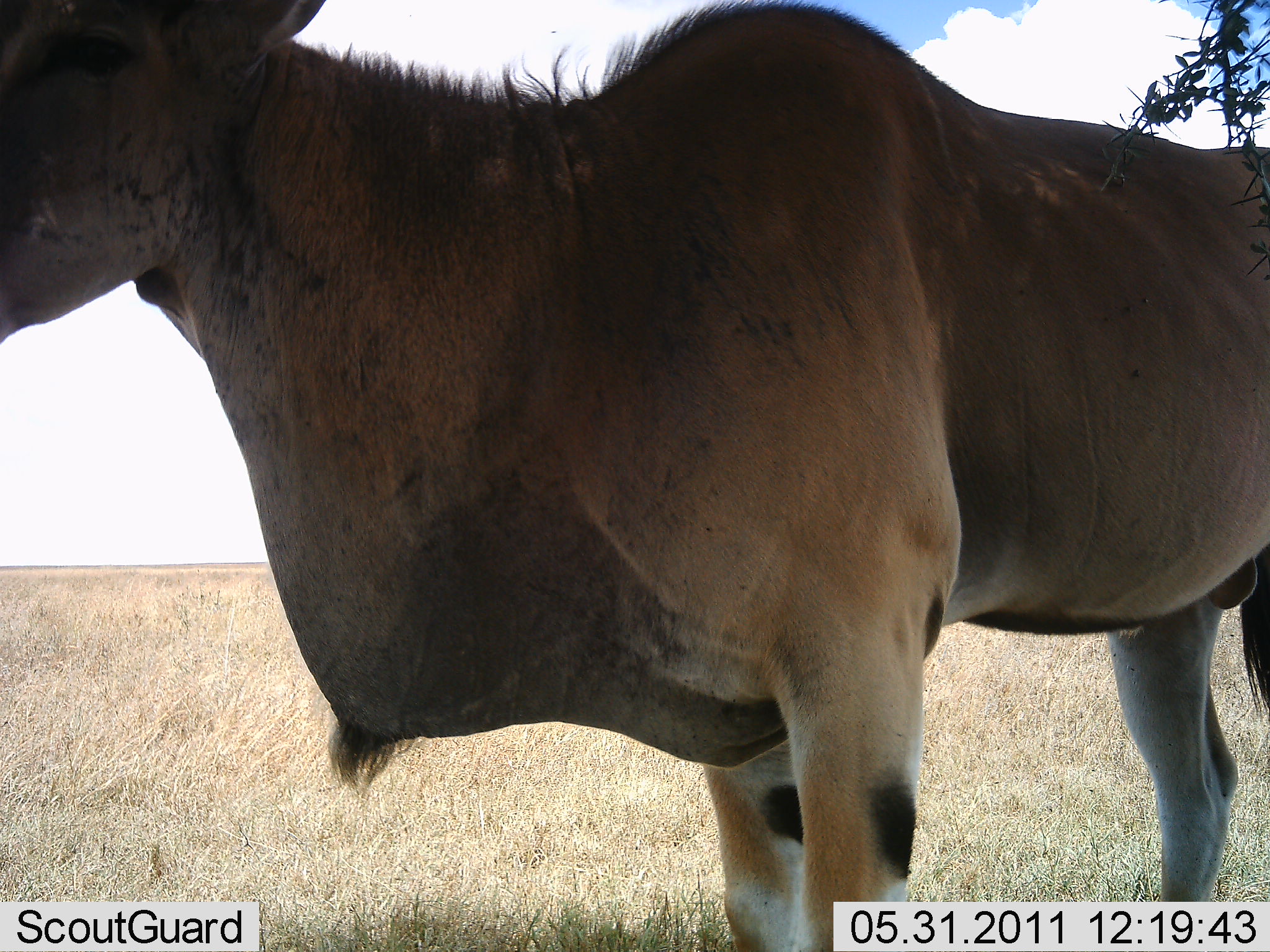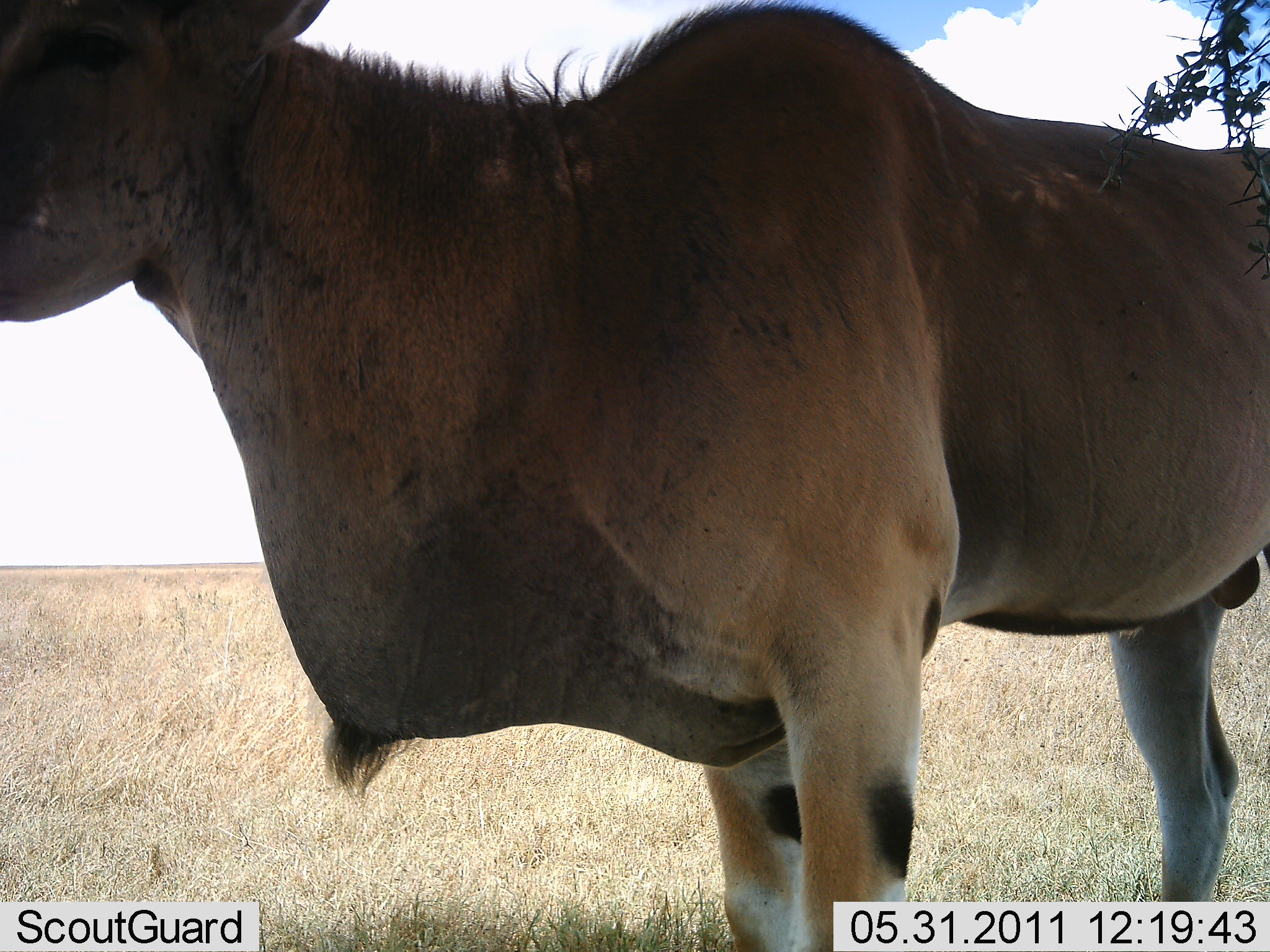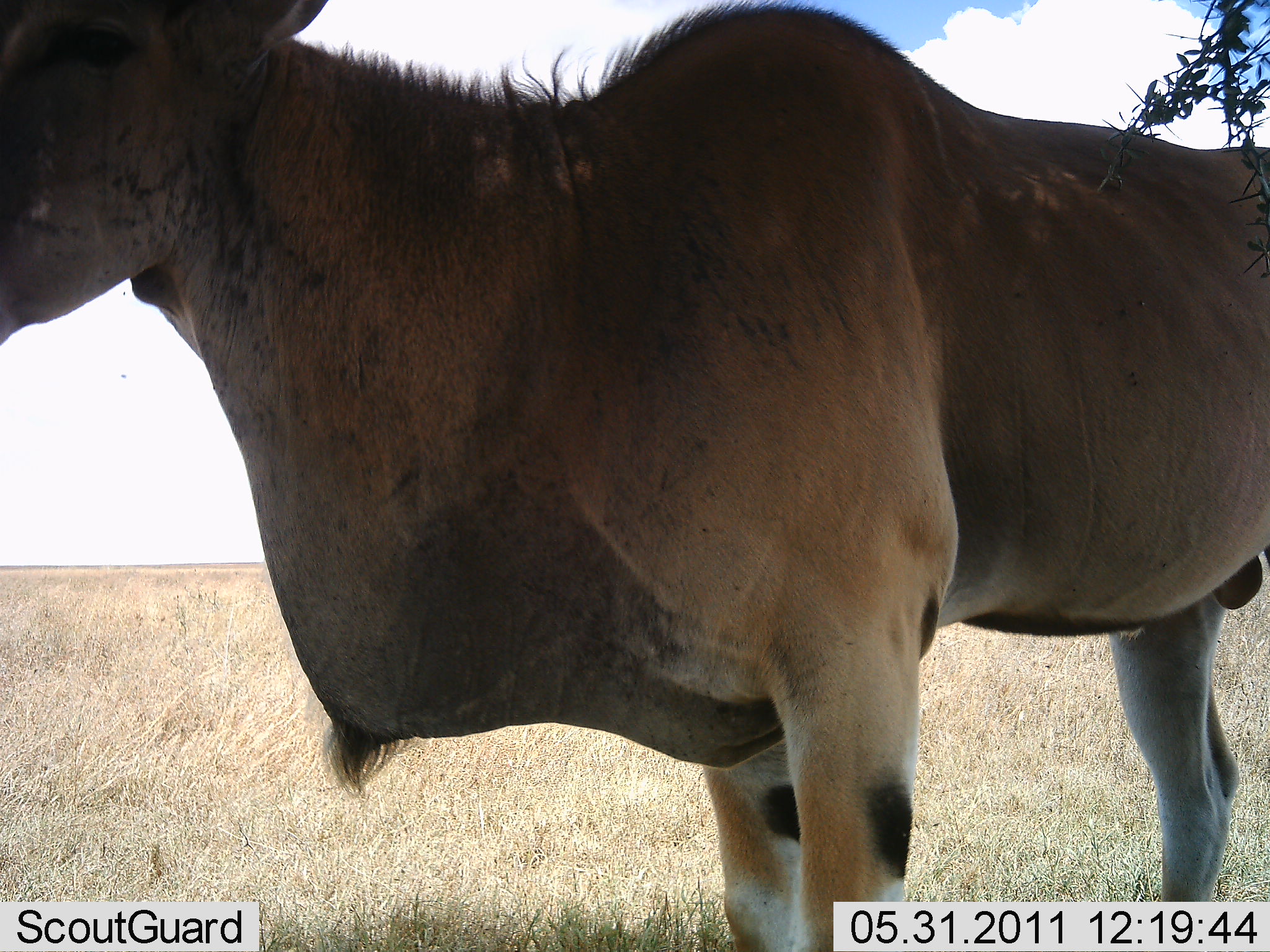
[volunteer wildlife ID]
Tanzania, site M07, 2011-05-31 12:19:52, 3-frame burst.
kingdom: Animalia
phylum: Chordata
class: Mammalia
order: Artiodactyla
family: Bovidae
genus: Tragelaphus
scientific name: Tragelaphus oryx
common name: eland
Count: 1.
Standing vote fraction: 91%.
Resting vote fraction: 9%.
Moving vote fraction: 0%.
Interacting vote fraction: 0%.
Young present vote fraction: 0%.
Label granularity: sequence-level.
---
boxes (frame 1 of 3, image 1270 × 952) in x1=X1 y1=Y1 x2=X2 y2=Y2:
animal: x1=1 y1=1 x2=1270 y2=951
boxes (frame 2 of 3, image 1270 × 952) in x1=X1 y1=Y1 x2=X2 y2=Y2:
animal: x1=1 y1=1 x2=1269 y2=952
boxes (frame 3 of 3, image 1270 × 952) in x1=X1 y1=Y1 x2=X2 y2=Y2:
animal: x1=0 y1=0 x2=1270 y2=952